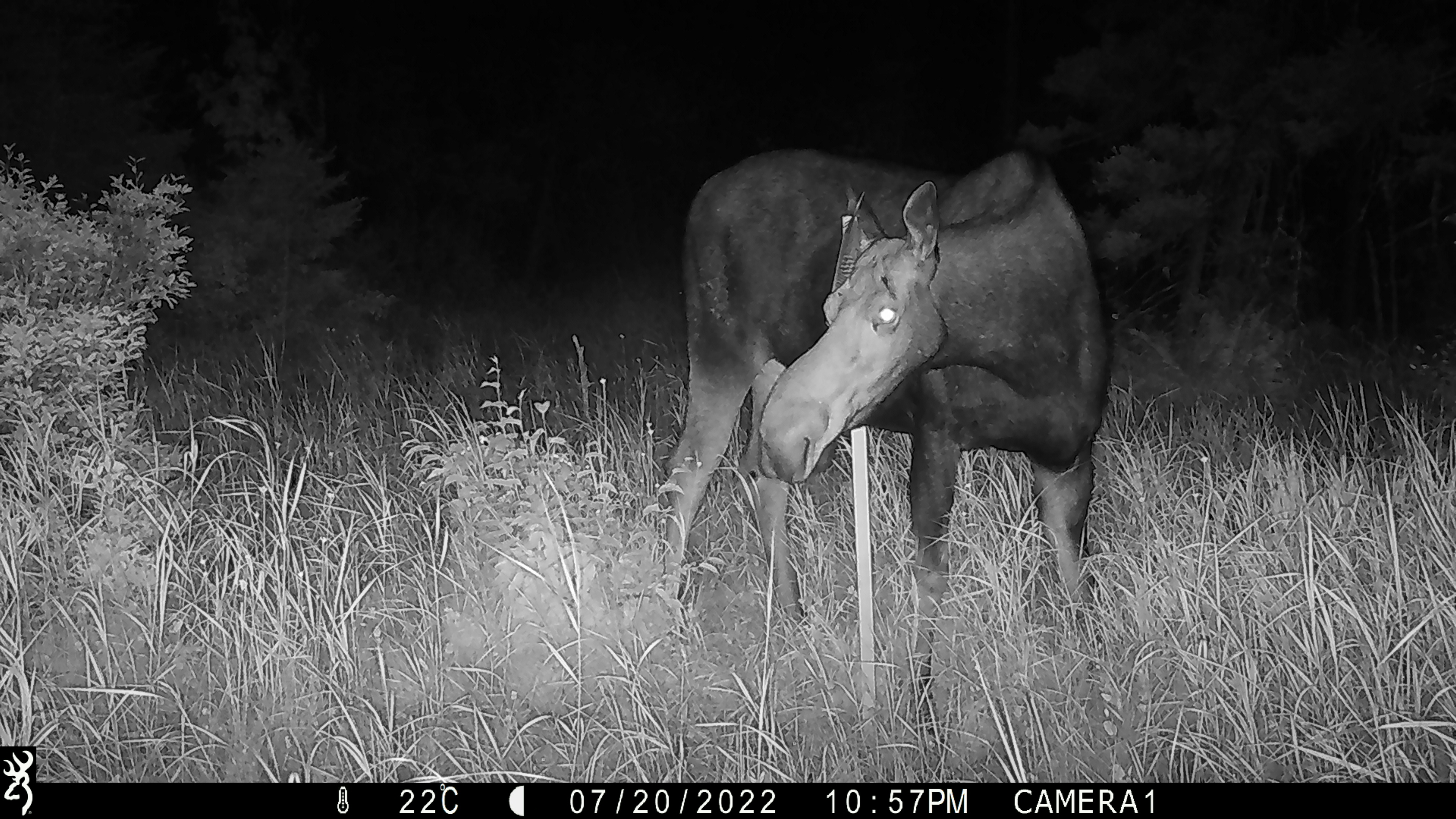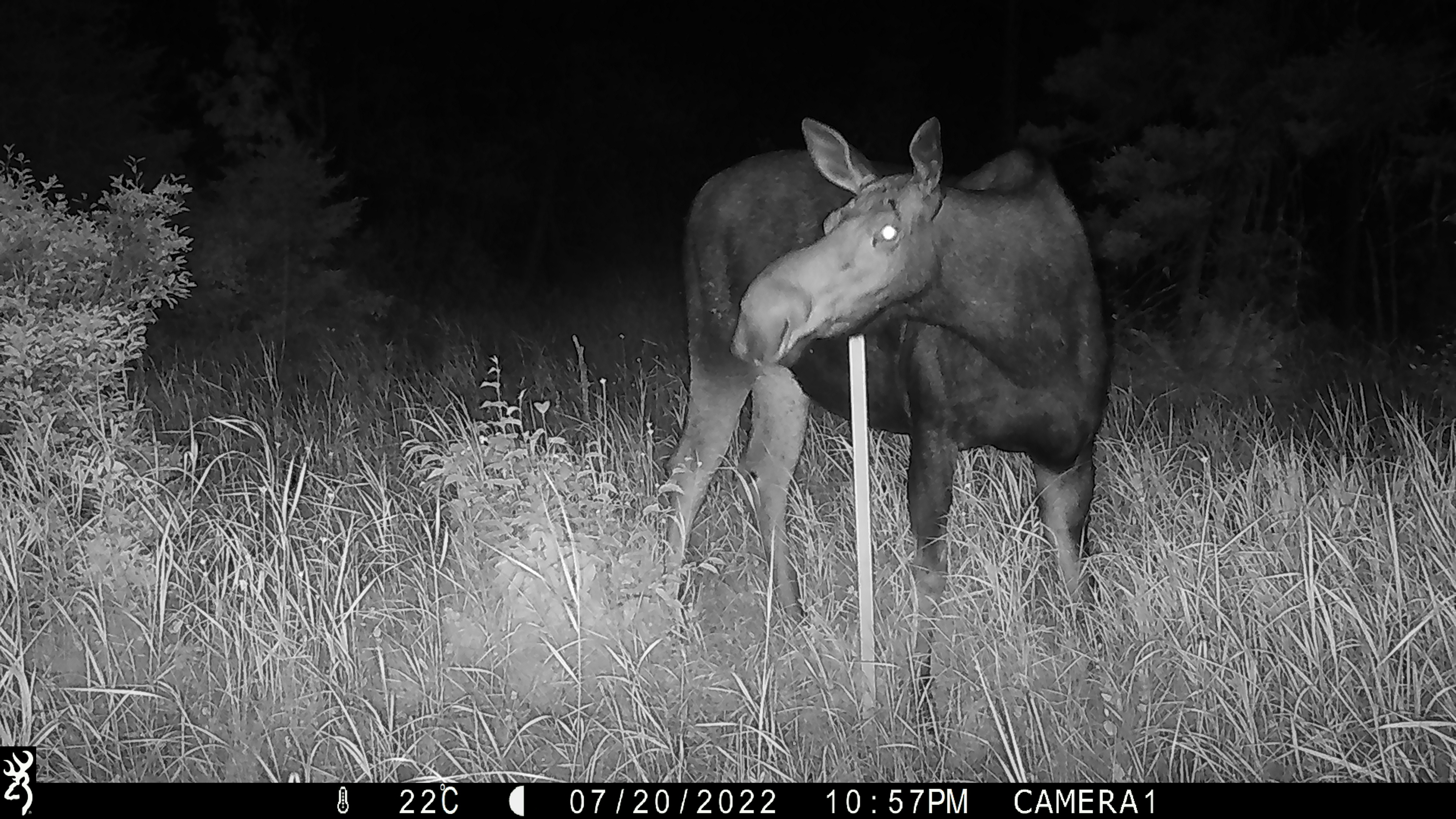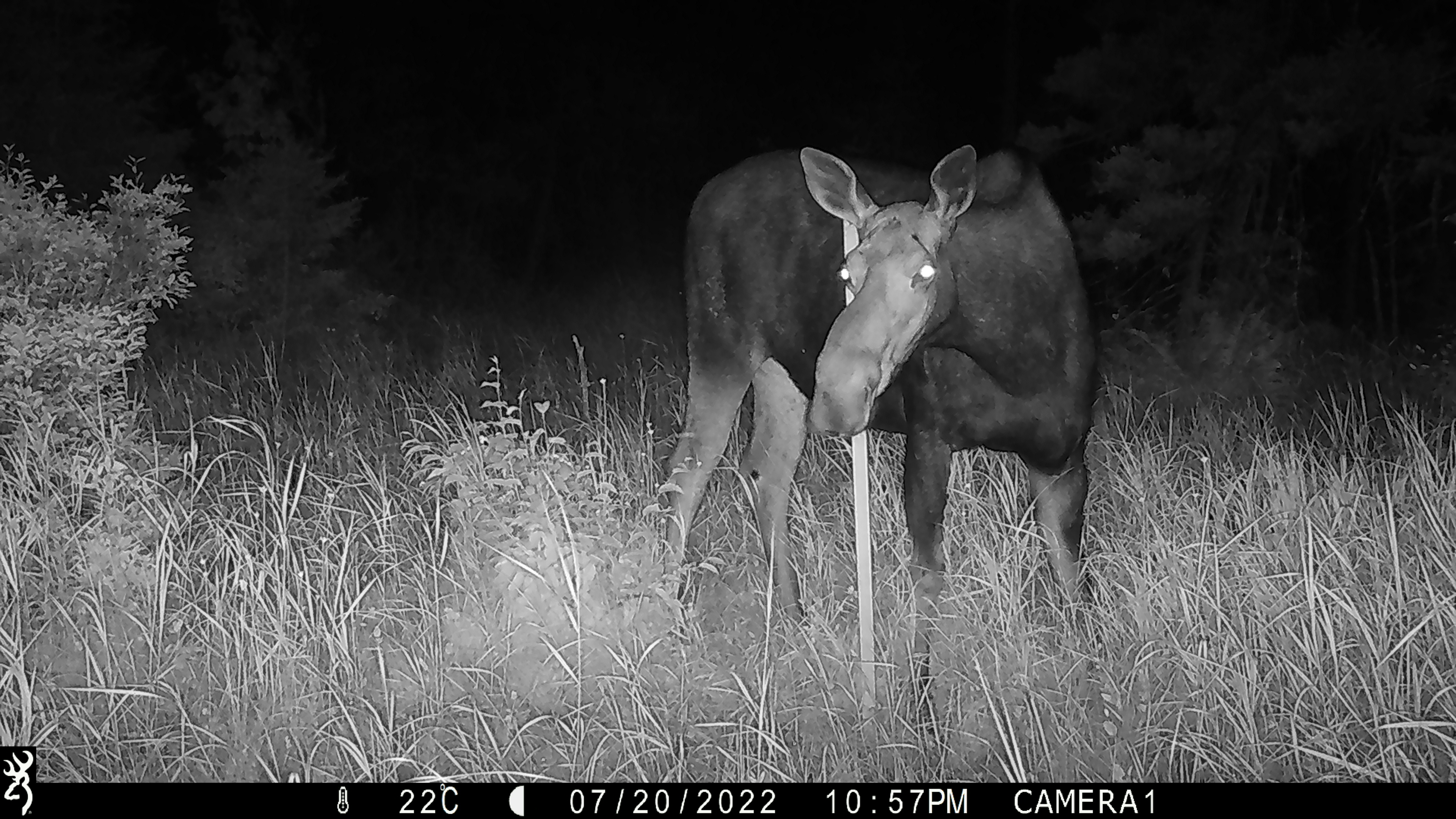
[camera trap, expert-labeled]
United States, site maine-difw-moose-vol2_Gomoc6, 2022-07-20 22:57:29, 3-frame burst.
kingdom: Animalia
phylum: Chordata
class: Mammalia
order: Artiodactyla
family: Cervidae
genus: Alces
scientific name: Alces alces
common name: moose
Moose (Alces alces).